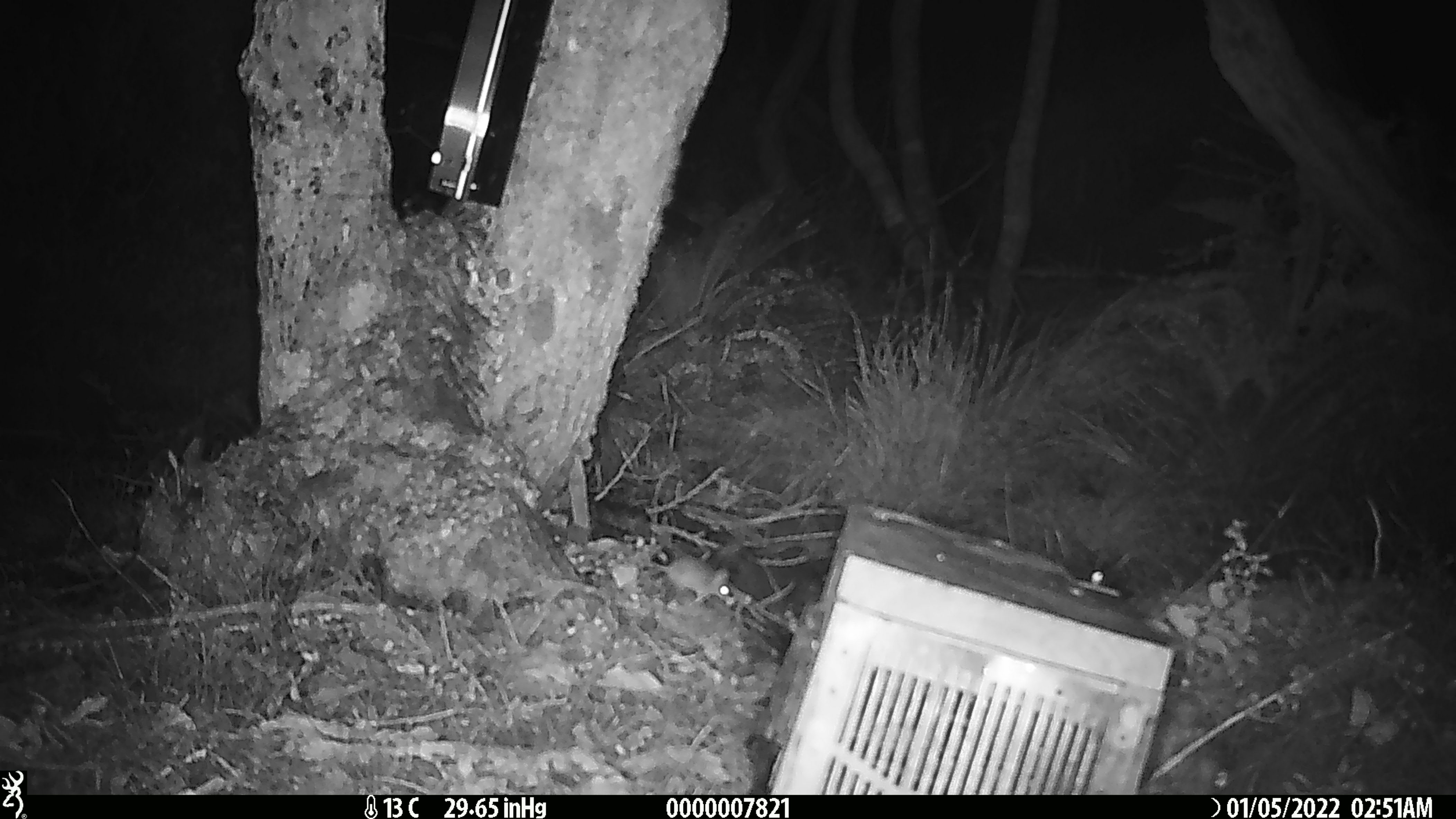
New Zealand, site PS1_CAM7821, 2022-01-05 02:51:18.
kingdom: Animalia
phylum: Chordata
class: Mammalia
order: Rodentia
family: Muridae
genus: Mus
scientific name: Mus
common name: mouse